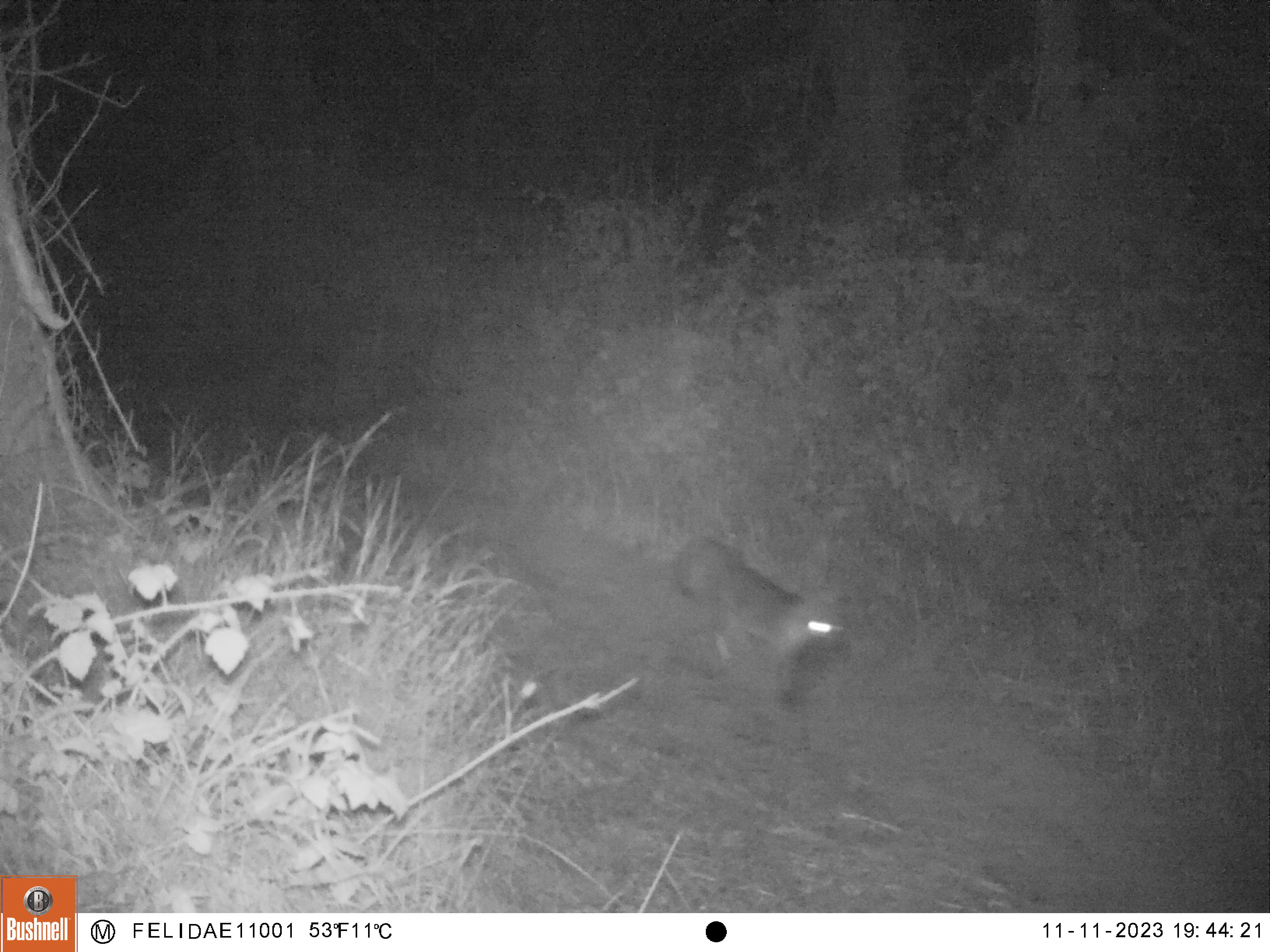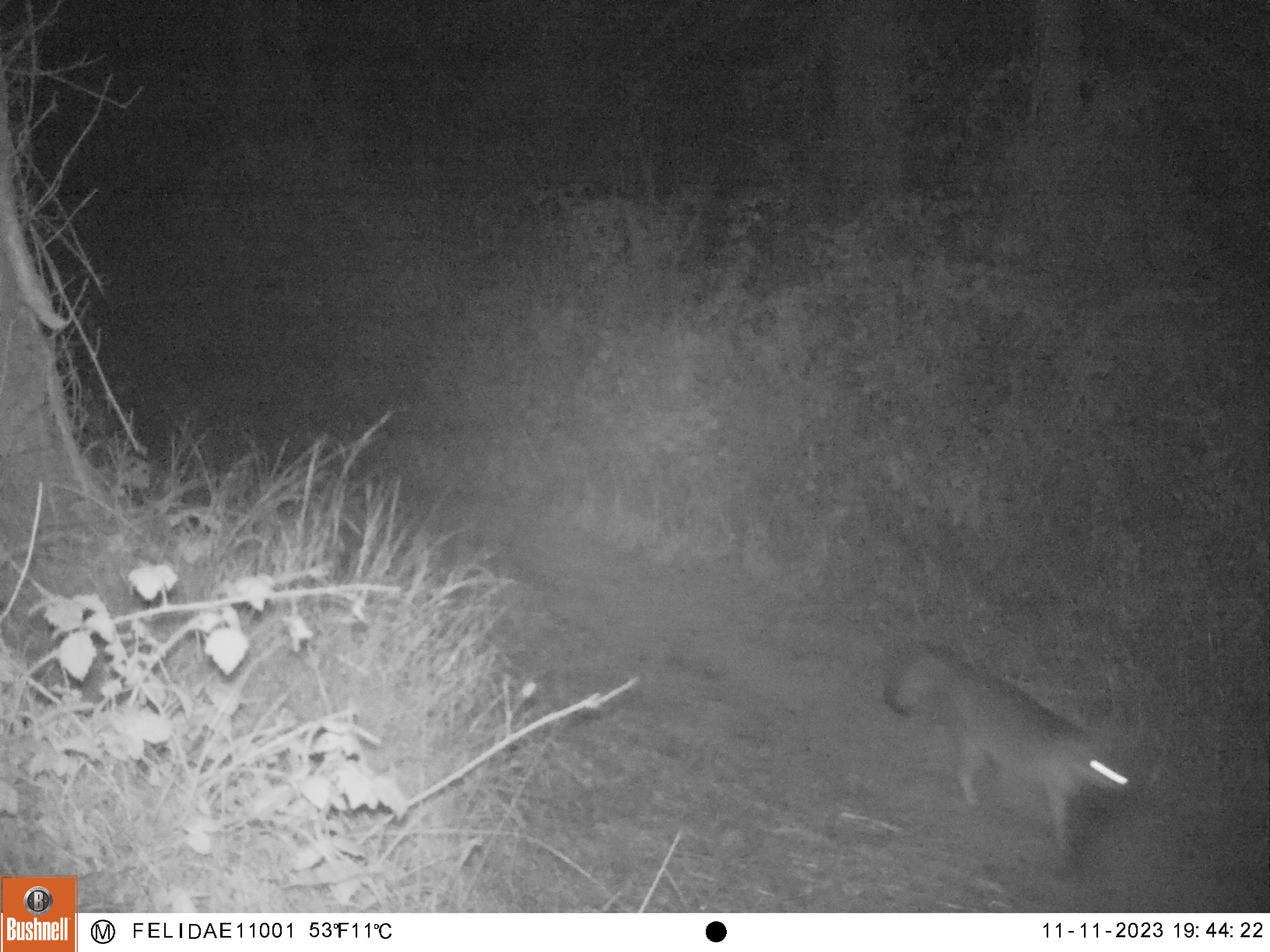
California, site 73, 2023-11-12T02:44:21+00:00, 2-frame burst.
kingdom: Animalia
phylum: Chordata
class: Mammalia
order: Carnivora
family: Canidae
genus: Urocyon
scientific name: Urocyon cinereoargenteus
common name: gray fox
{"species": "gray fox (Urocyon cinereoargenteus)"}